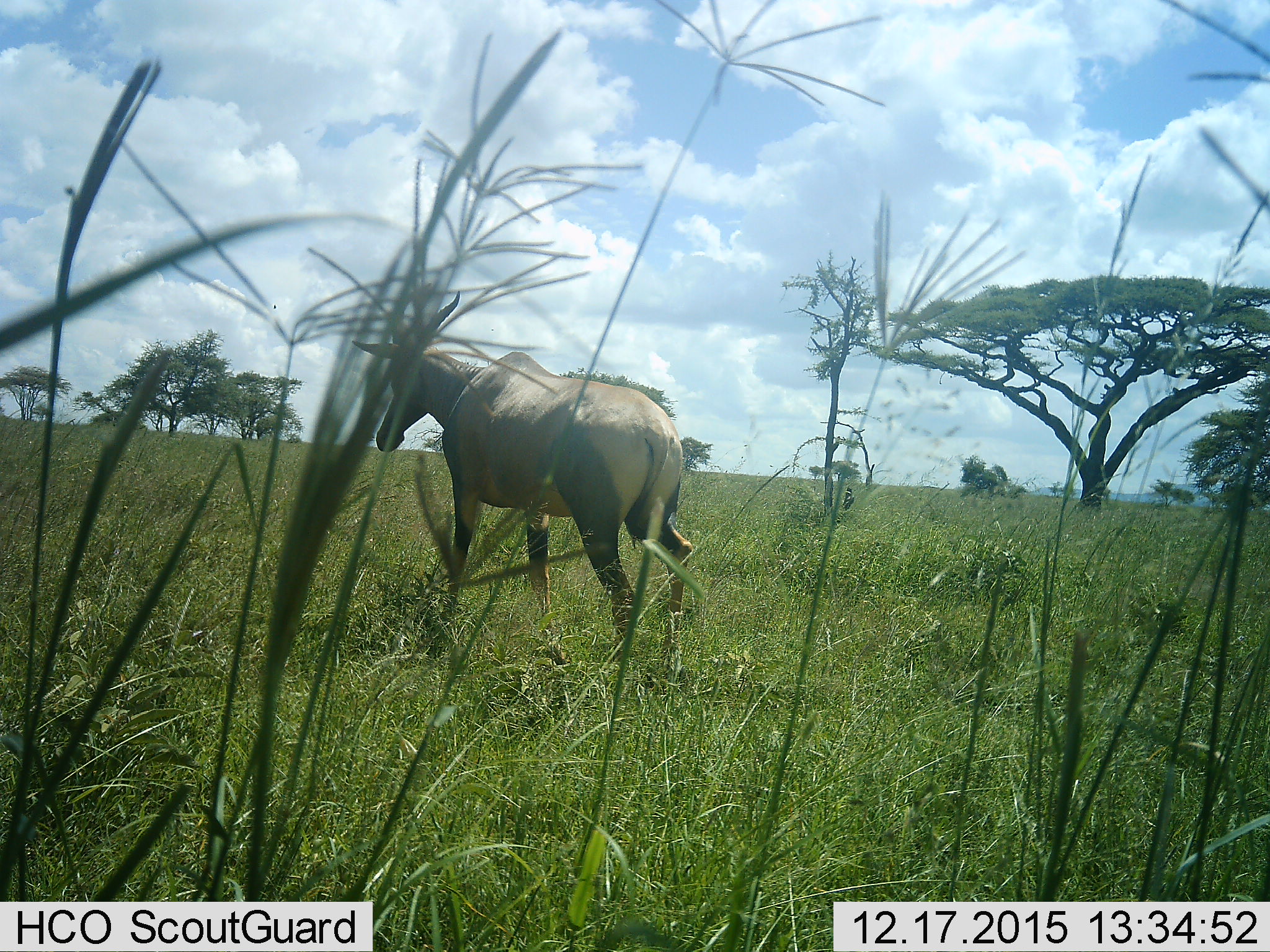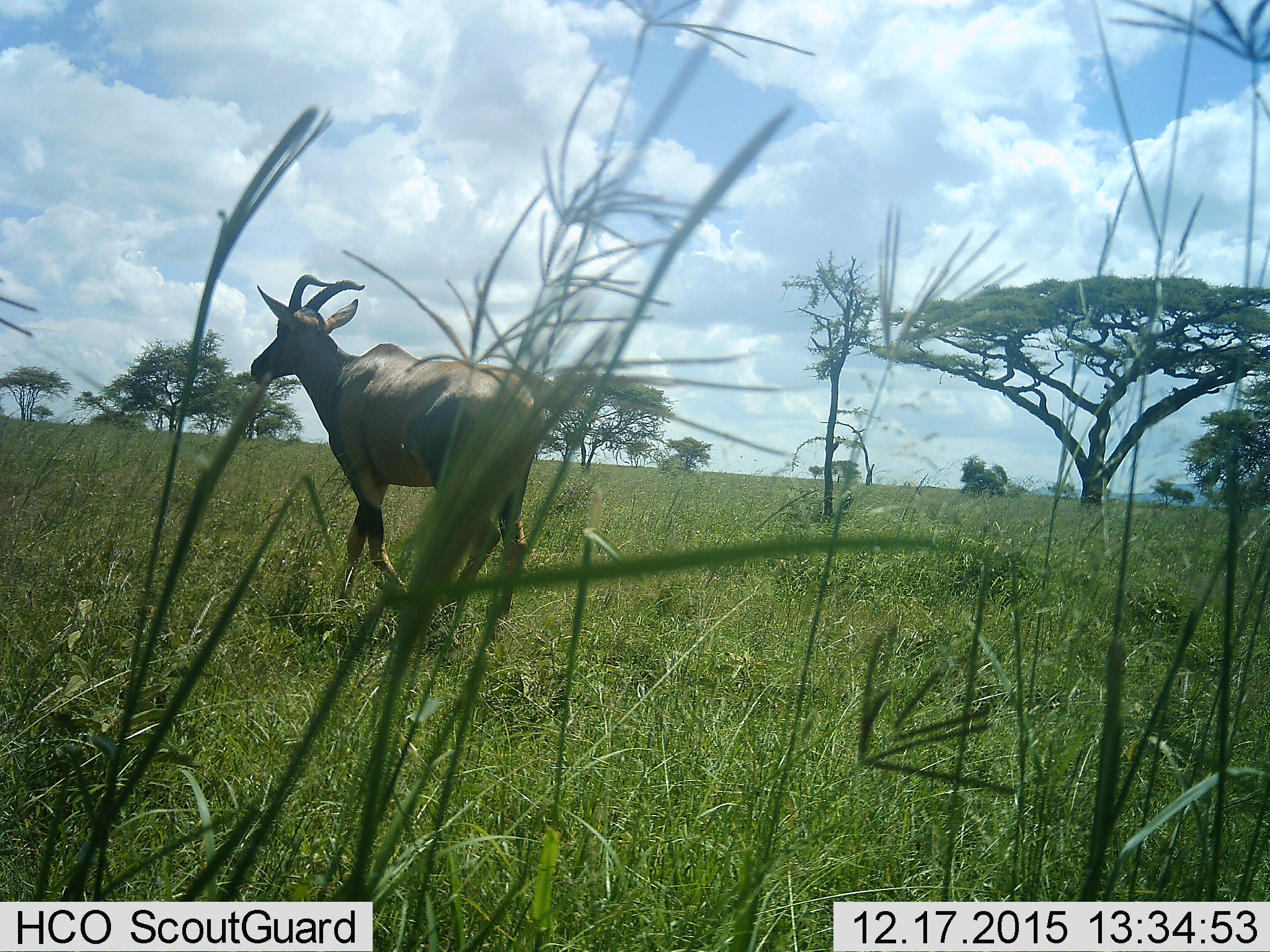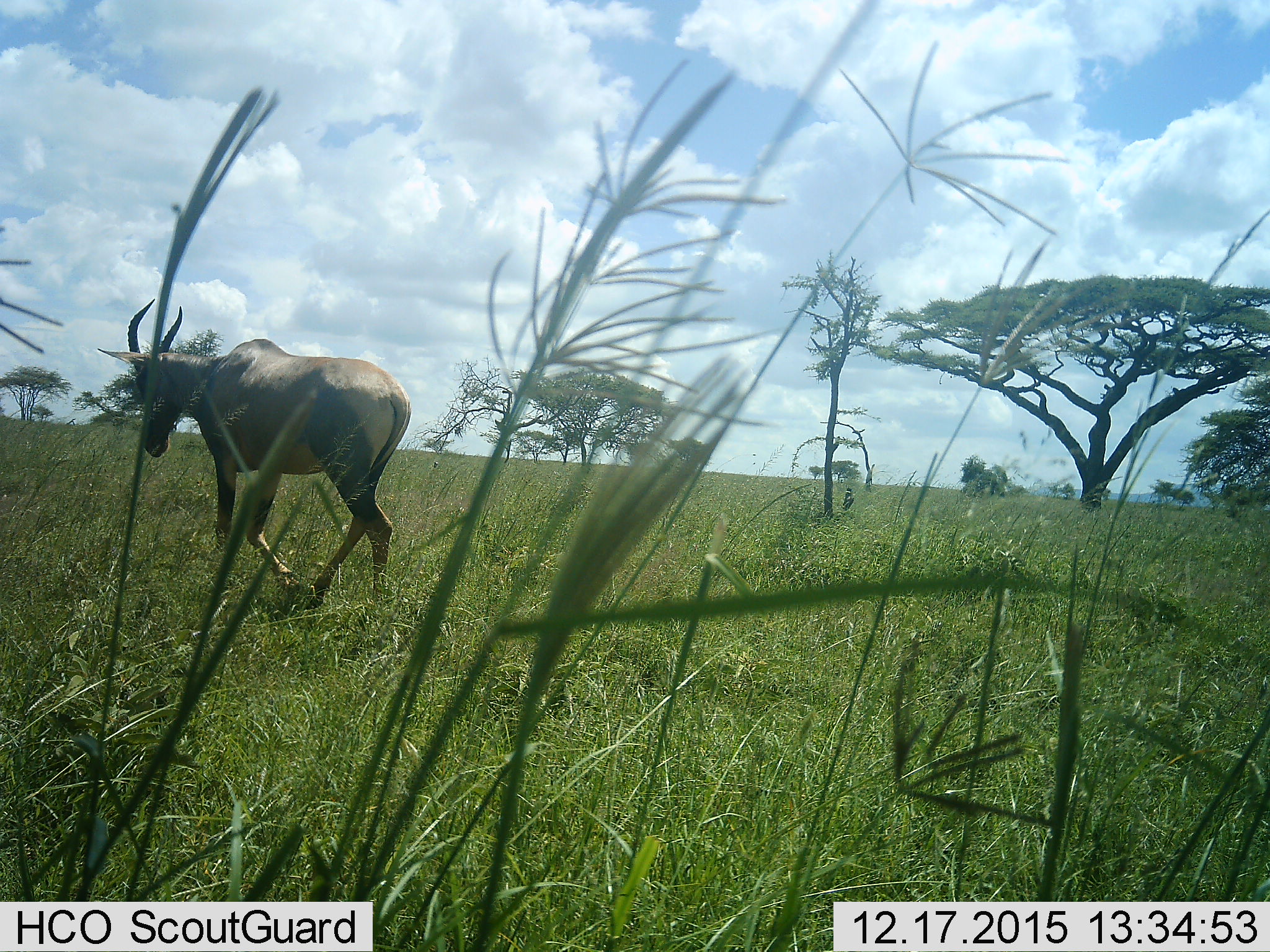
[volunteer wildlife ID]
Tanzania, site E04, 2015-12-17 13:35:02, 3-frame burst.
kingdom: Animalia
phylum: Chordata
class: Mammalia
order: Artiodactyla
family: Bovidae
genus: Damaliscus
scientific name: Damaliscus lunatus jimela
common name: topi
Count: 1.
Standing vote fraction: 0%.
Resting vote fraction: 0%.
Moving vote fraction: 100%.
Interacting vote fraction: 0%.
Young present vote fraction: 0%.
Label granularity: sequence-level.